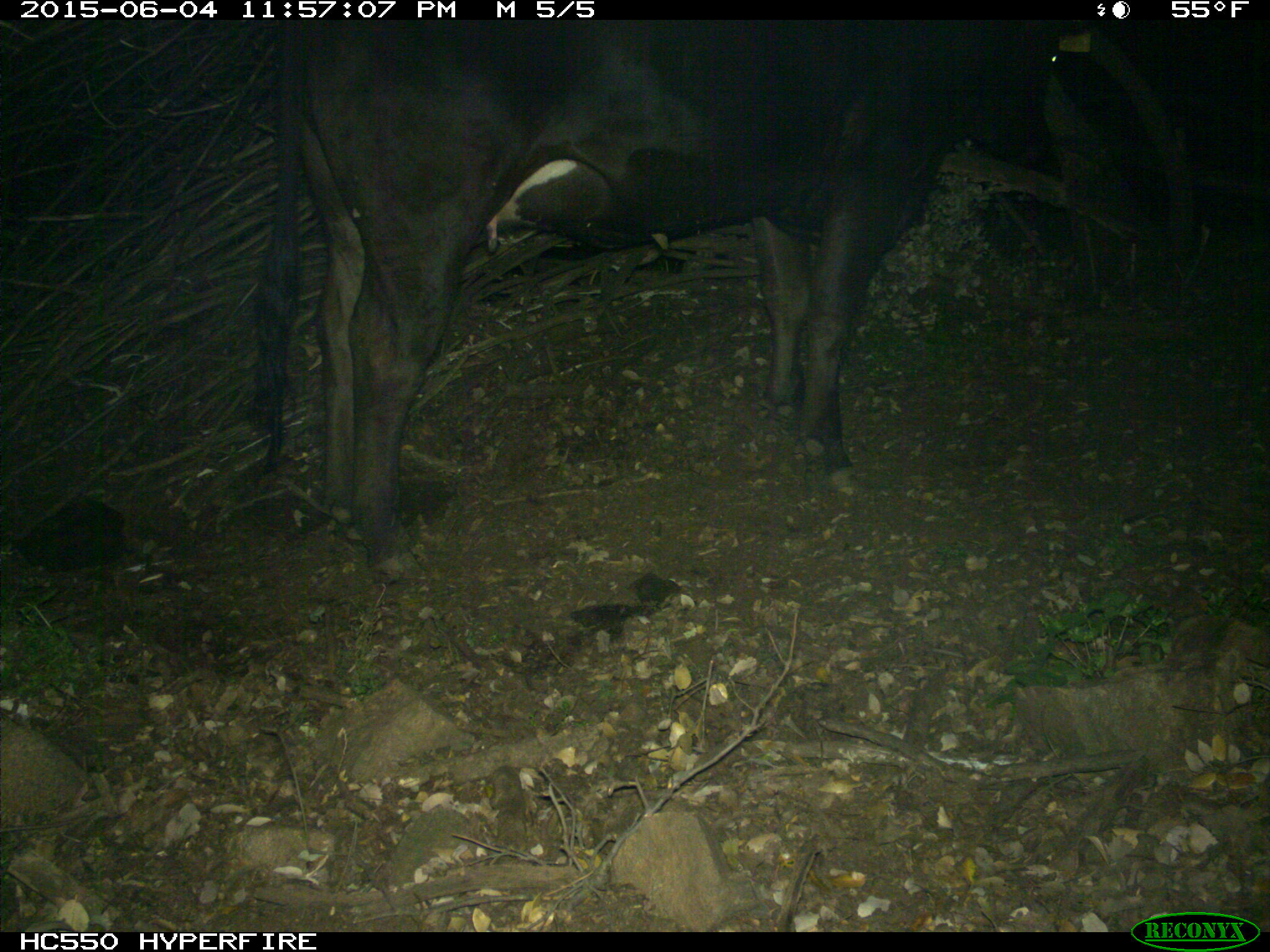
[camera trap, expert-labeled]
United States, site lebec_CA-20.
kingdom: Animalia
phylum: Chordata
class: Mammalia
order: Artiodactyla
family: Bovidae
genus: Bos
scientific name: Bos taurus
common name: domestic cow